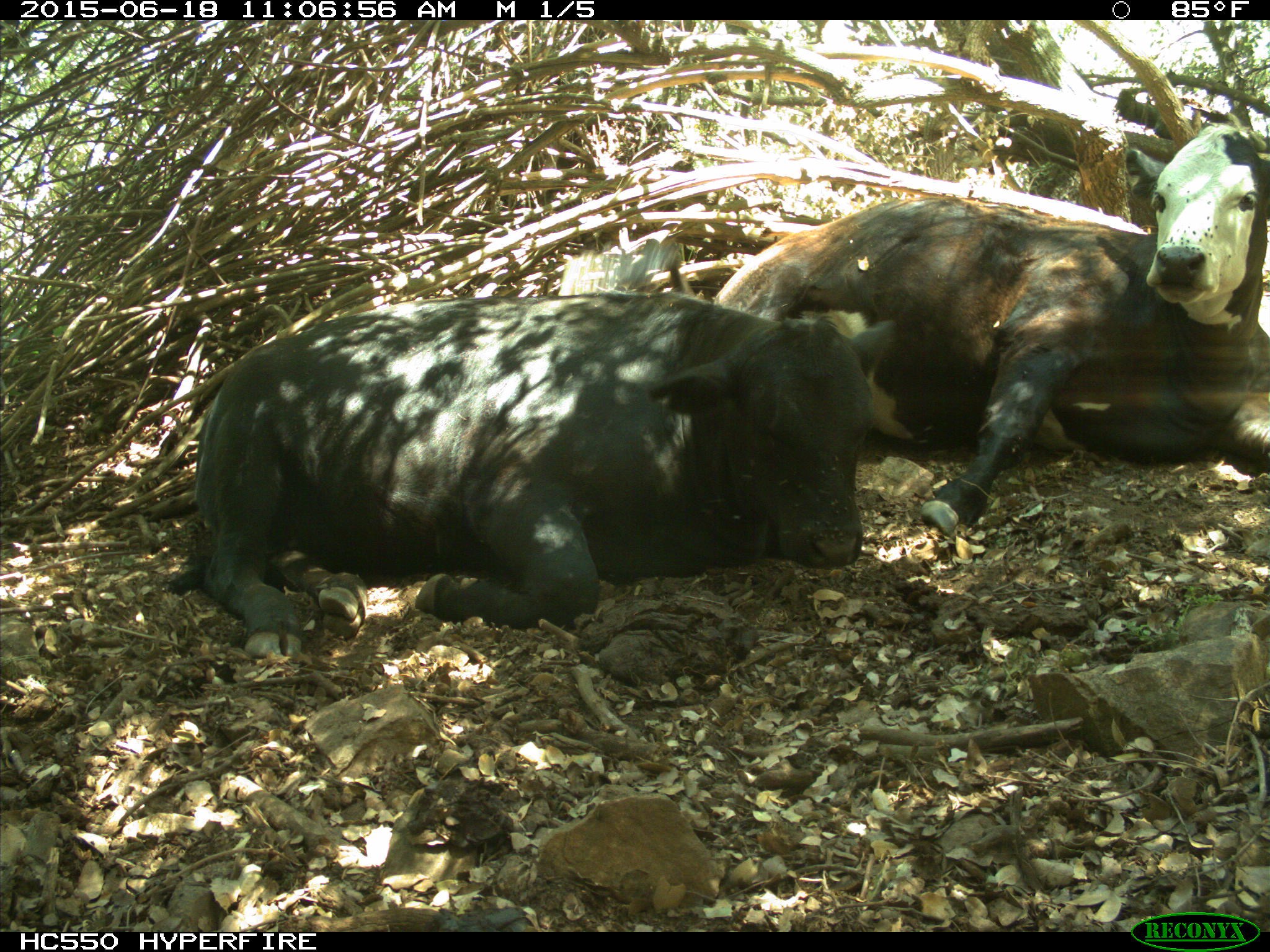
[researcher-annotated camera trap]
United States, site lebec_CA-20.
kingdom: Animalia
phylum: Chordata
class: Mammalia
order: Artiodactyla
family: Bovidae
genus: Bos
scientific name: Bos taurus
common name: domestic cow